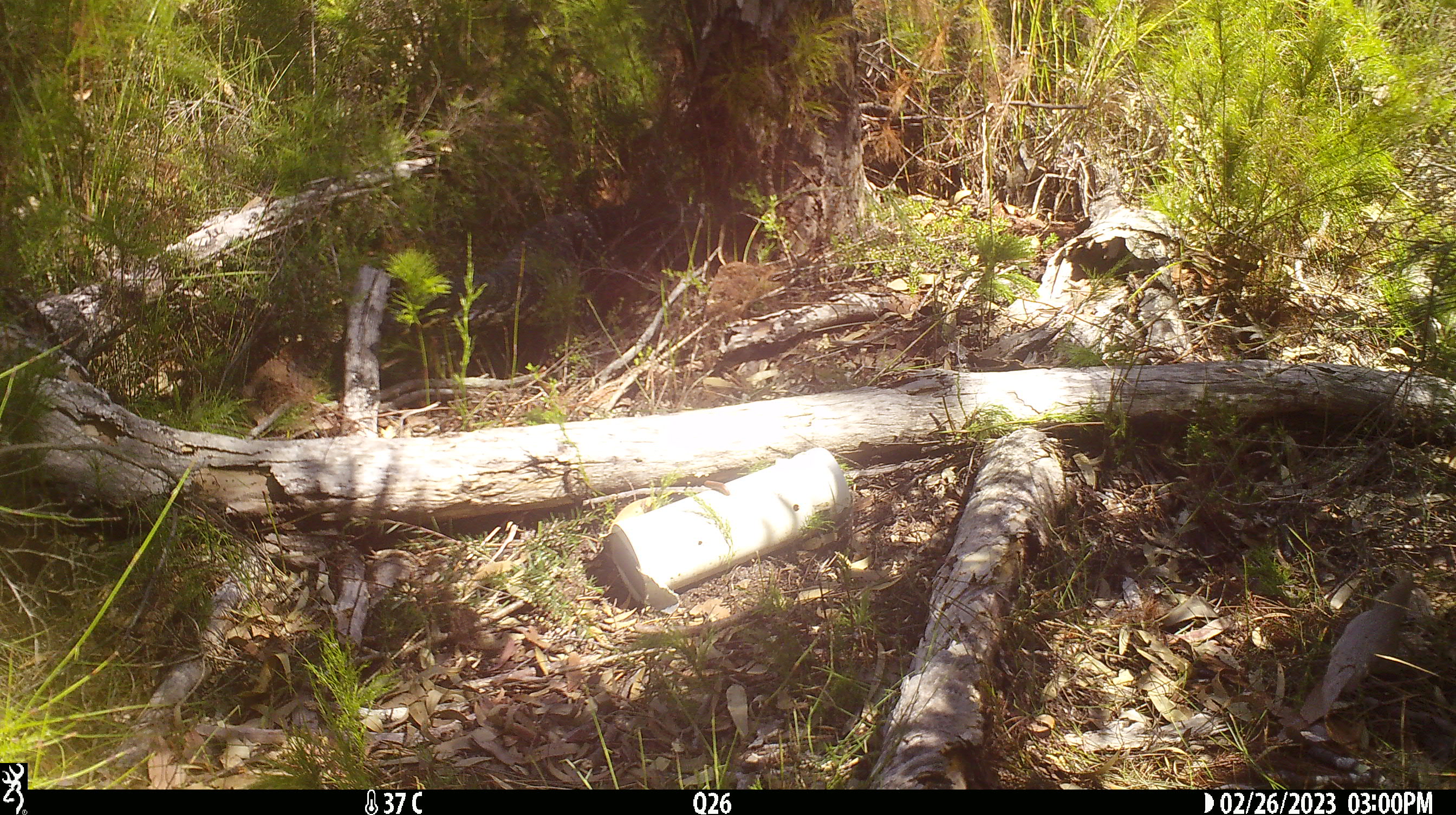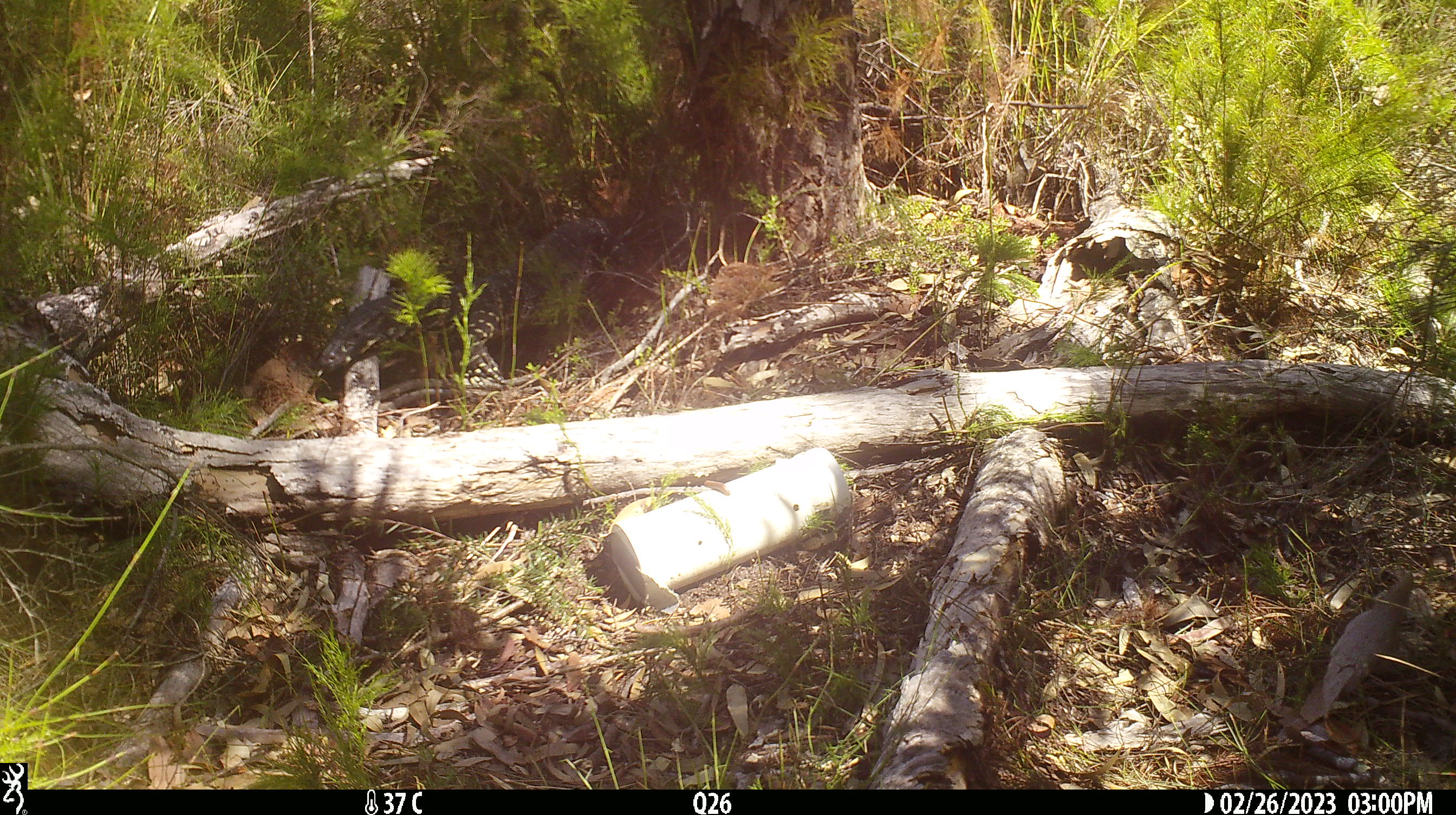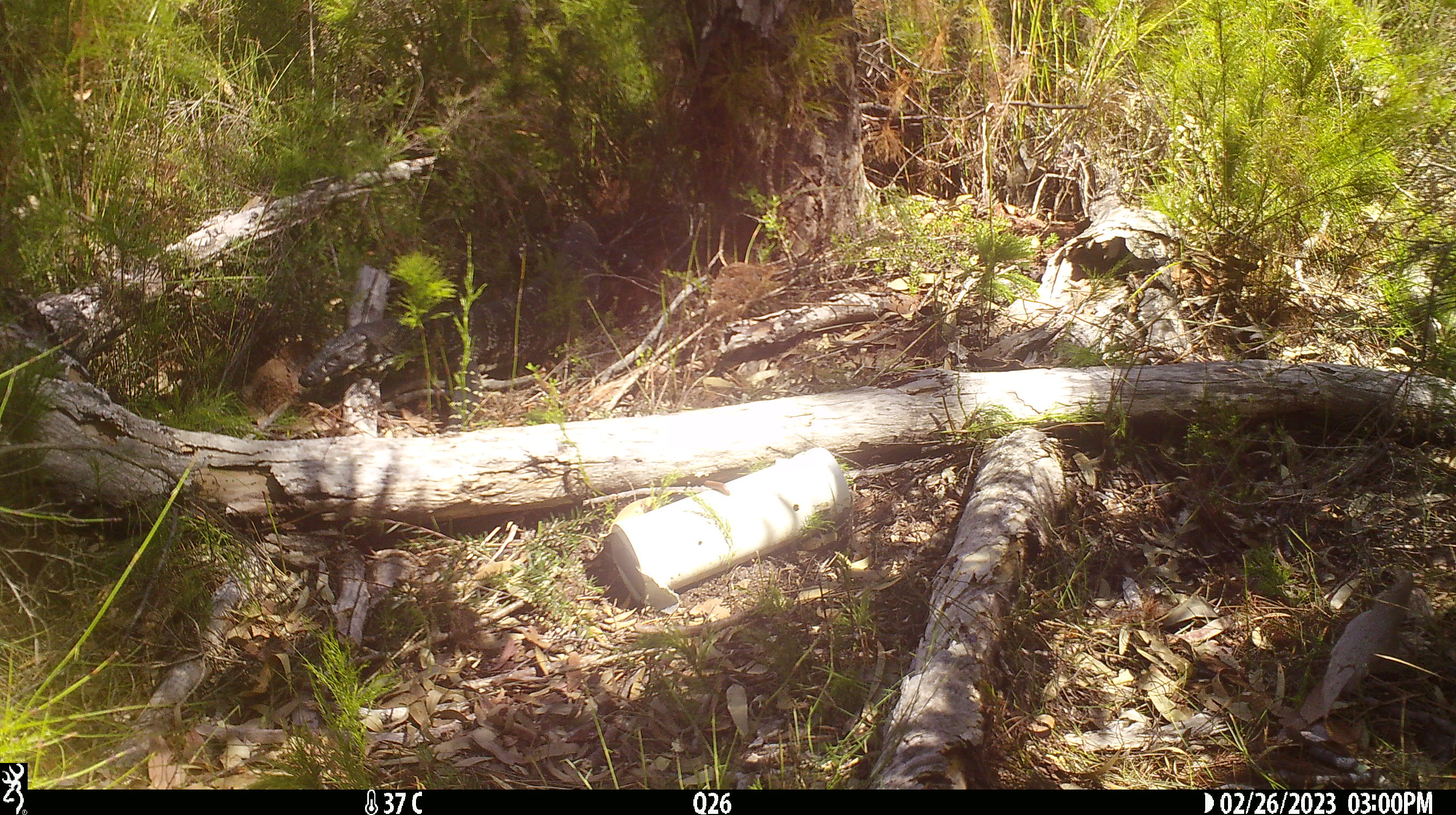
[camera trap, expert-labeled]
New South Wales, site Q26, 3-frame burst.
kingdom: Animalia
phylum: Chordata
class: Reptilia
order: Squamata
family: Varanidae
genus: Varanus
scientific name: Varanus varius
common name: lace monitor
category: goanna